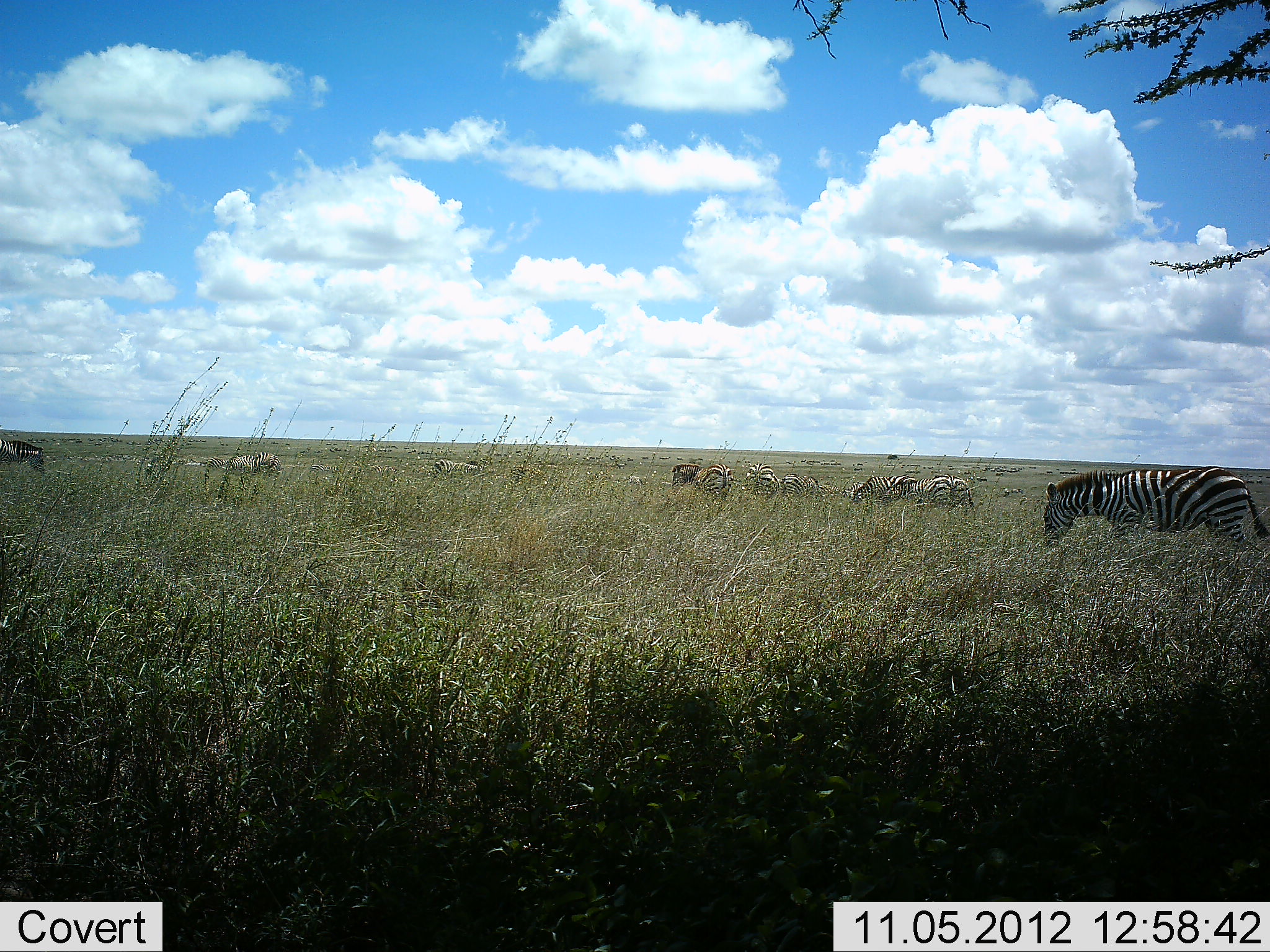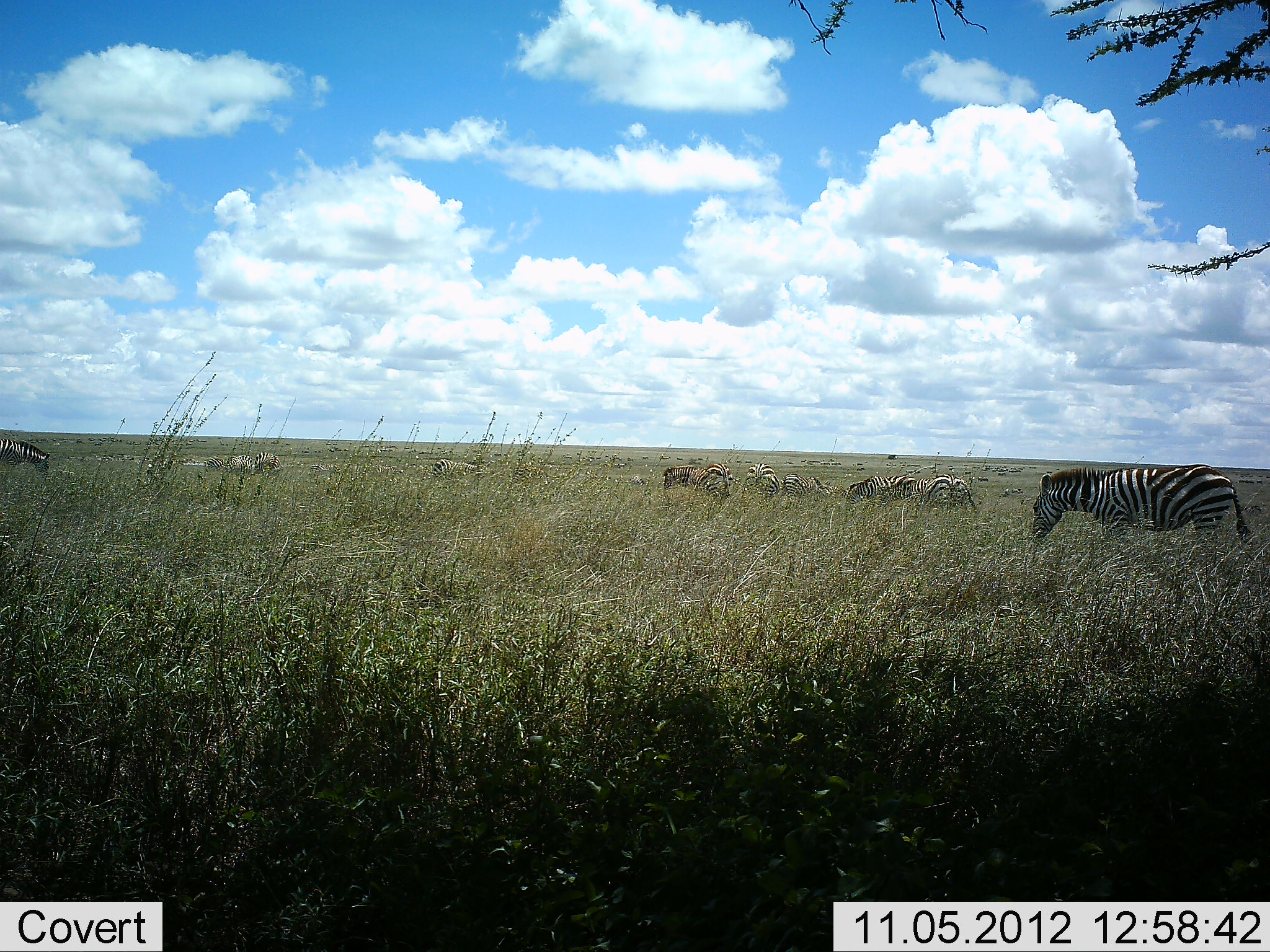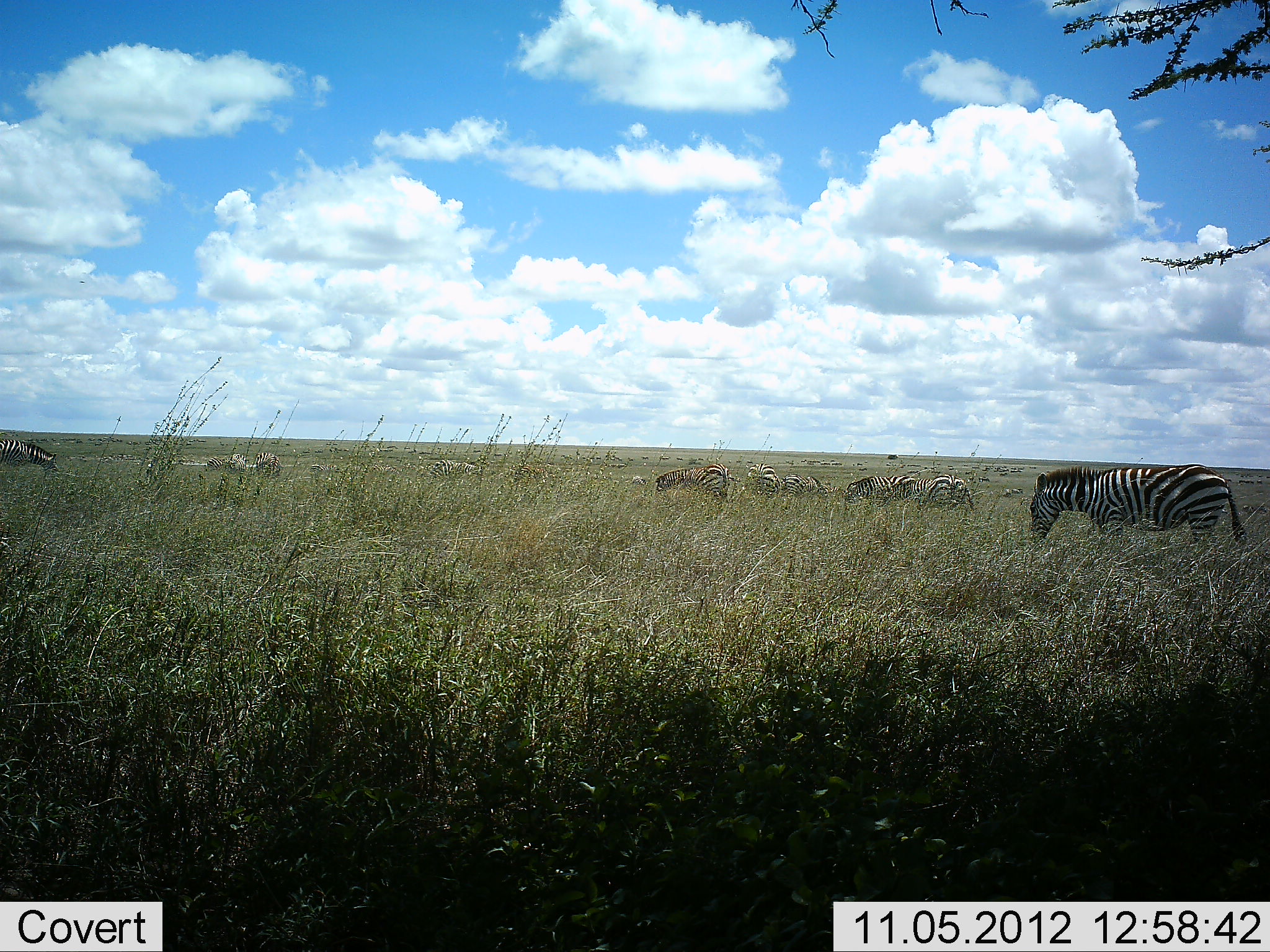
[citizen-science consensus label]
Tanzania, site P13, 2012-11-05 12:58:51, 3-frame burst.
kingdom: Animalia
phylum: Chordata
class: Mammalia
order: Perissodactyla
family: Equidae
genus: Equus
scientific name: Equus quagga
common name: plains zebra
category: zebra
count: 11-50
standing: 55%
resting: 9%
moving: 18%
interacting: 9%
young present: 0%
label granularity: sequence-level